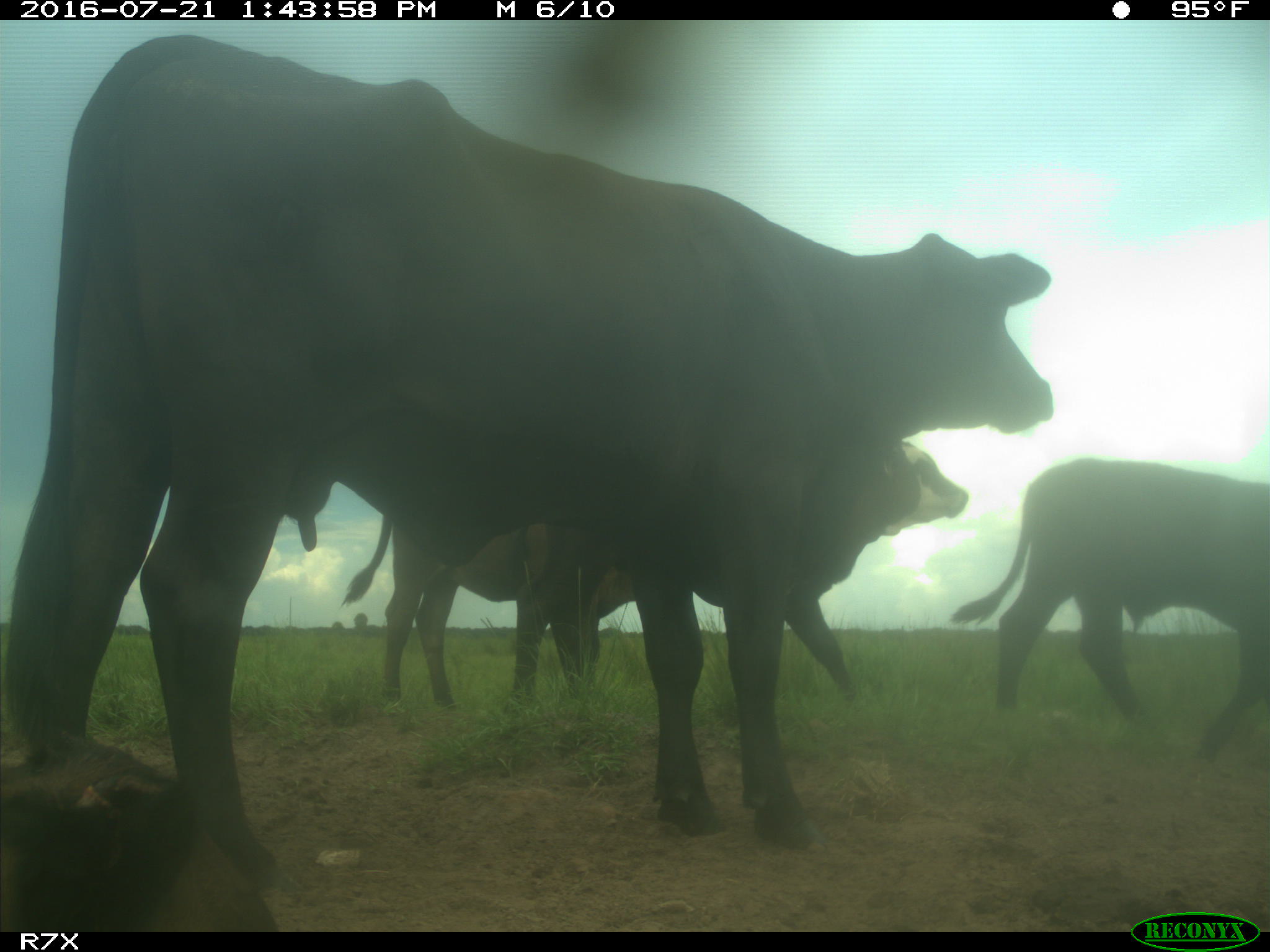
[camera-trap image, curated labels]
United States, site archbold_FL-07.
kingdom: Animalia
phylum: Chordata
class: Mammalia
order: Artiodactyla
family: Bovidae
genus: Bos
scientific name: Bos taurus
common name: domestic cow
Bos taurus (domestic cow).